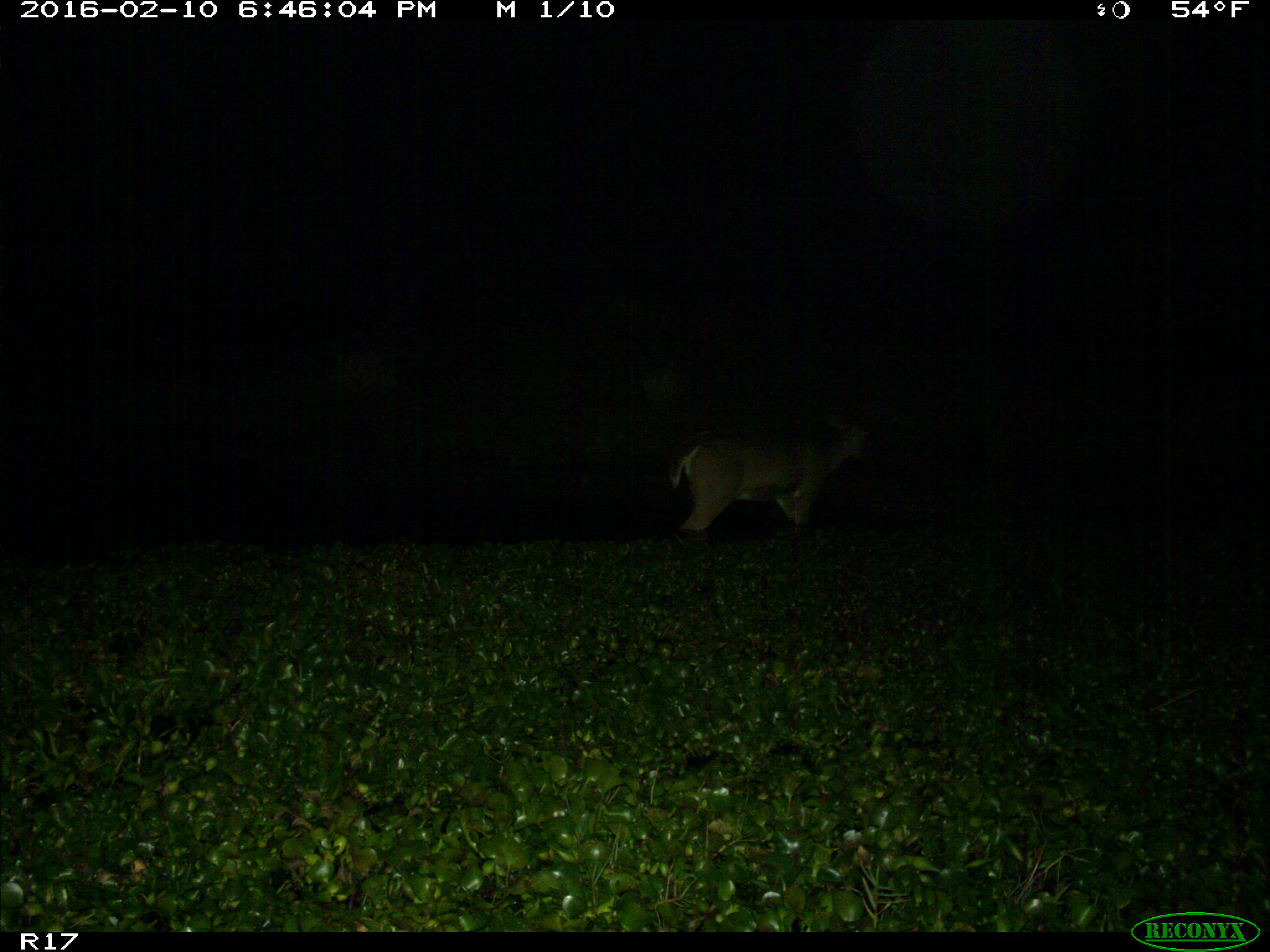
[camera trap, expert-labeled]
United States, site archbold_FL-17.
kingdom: Animalia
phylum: Chordata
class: Mammalia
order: Artiodactyla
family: Cervidae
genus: Odocoileus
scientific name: Odocoileus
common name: deer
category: unidentified deer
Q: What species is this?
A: Unidentified deer (deer) (Odocoileus).